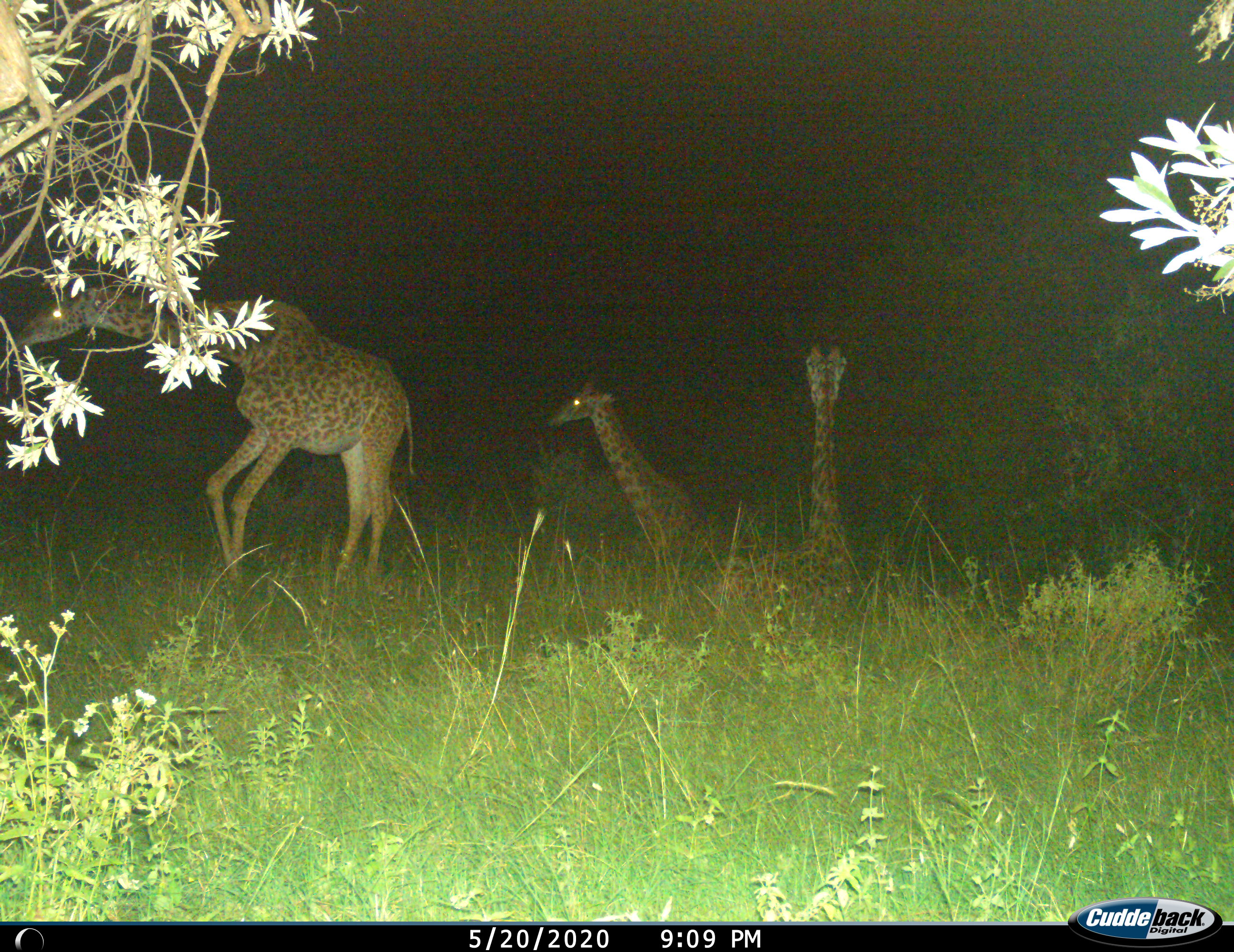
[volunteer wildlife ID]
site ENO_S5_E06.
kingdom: Animalia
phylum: Chordata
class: Mammalia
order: Artiodactyla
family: Giraffidae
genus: Giraffa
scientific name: Giraffa camelopardalis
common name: giraffe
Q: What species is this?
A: Giraffe (Giraffa camelopardalis).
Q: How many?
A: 3.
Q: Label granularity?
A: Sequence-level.